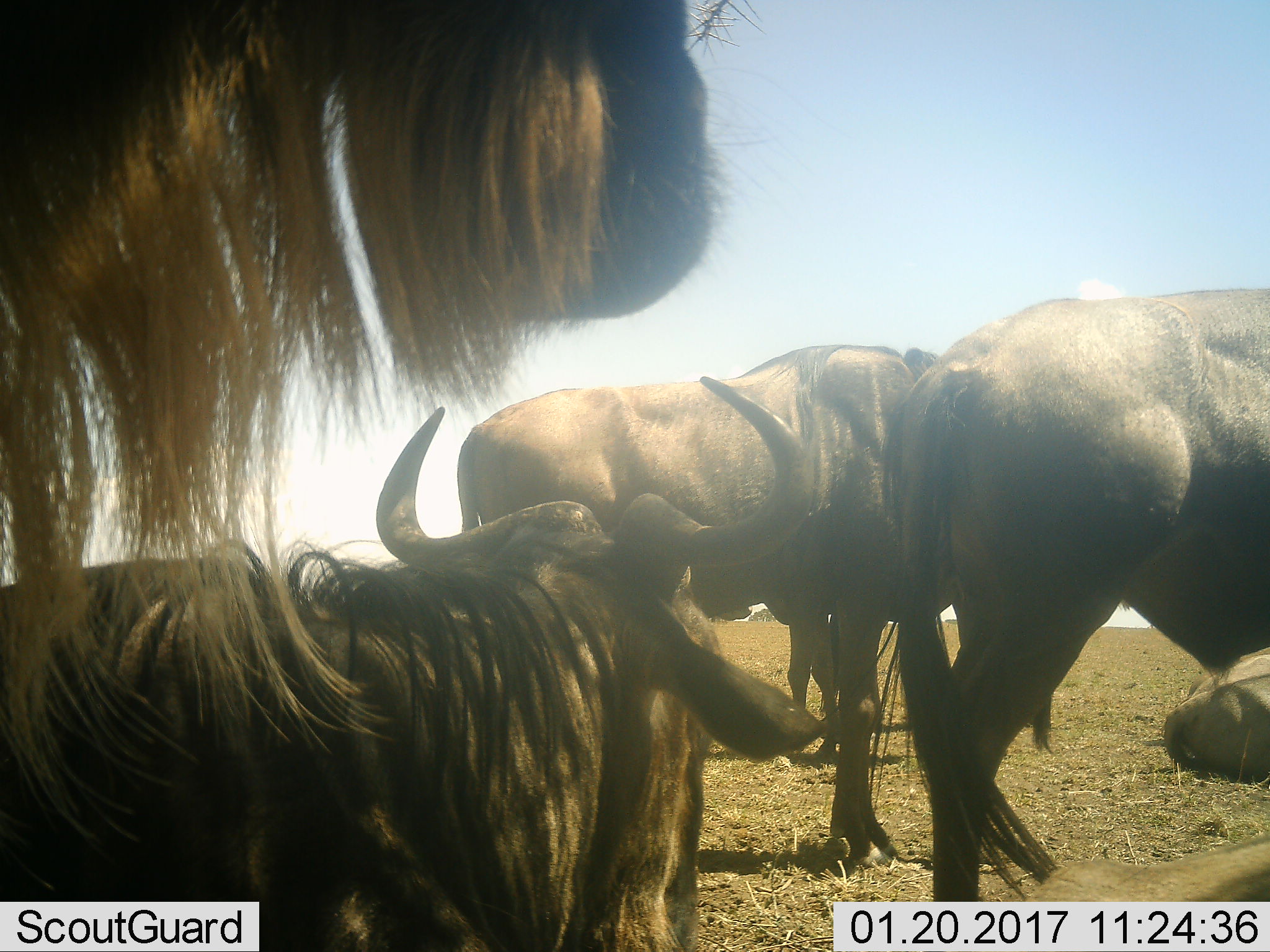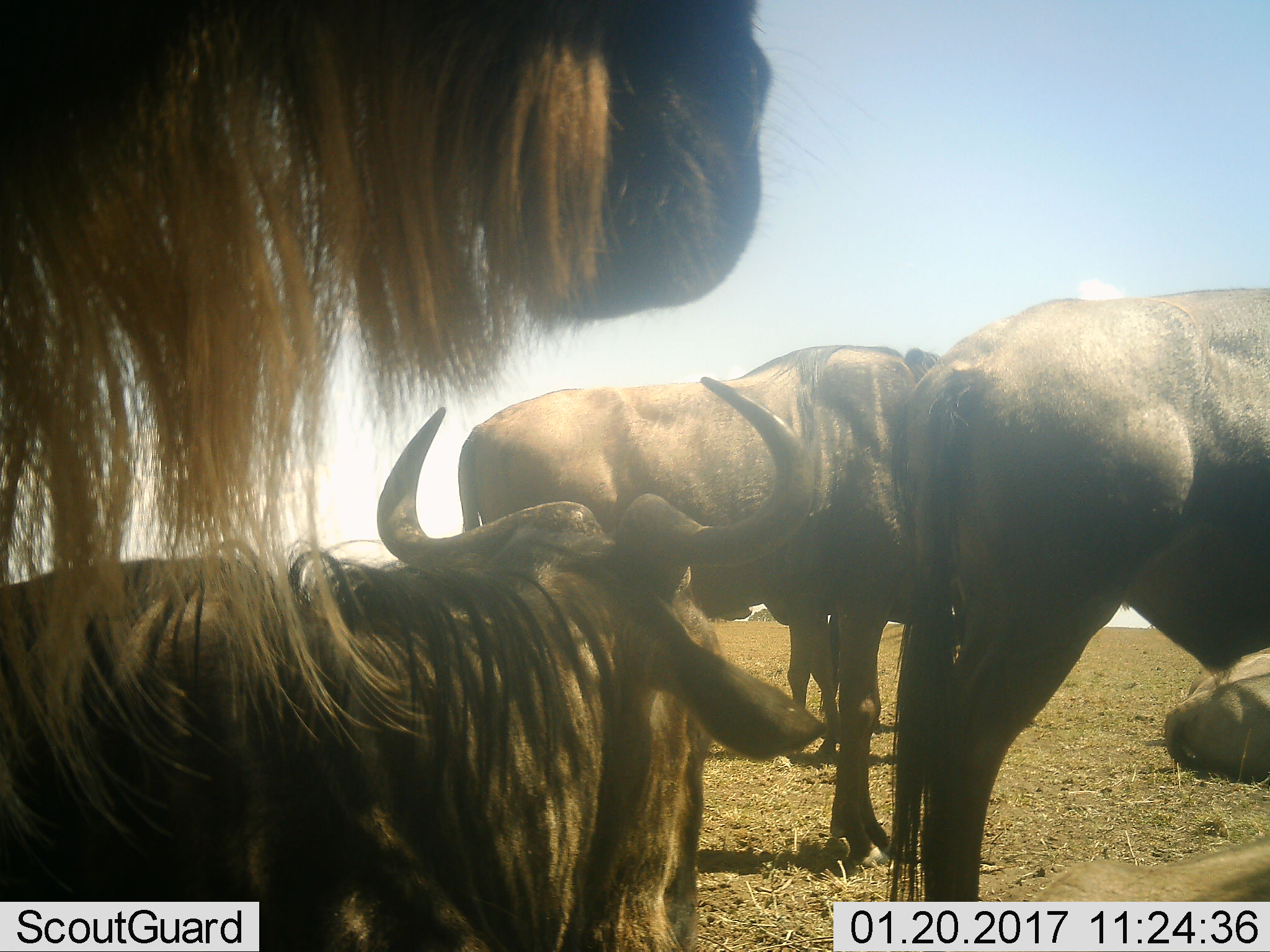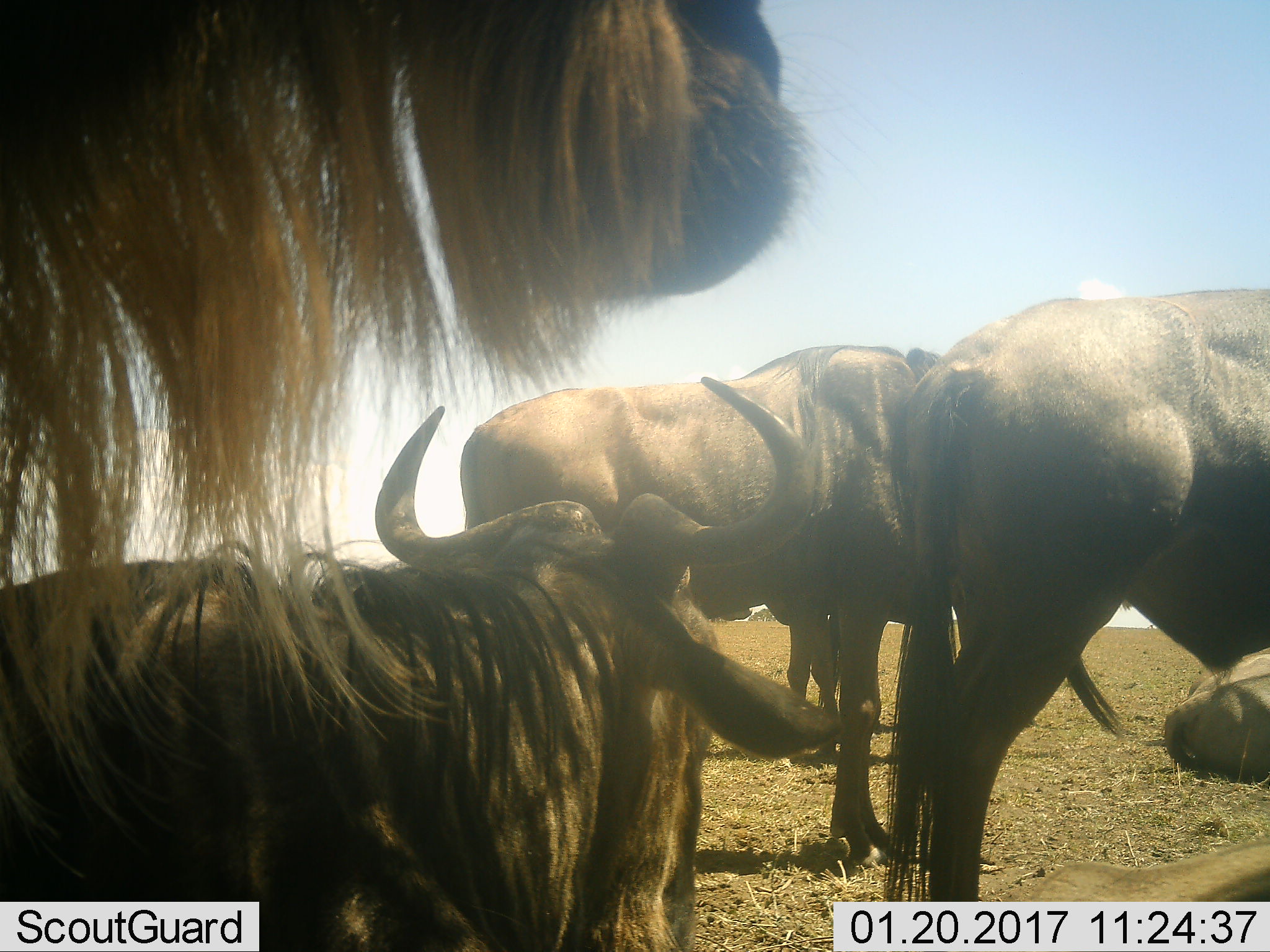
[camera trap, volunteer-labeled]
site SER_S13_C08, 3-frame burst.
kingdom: Animalia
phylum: Chordata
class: Mammalia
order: Artiodactyla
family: Bovidae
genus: Connochaetes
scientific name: Connochaetes taurinus taurinus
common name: blue wildebeest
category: wildebeestblue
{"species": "wildebeestblue (blue wildebeest) (Connochaetes taurinus taurinus)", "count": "6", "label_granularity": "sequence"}